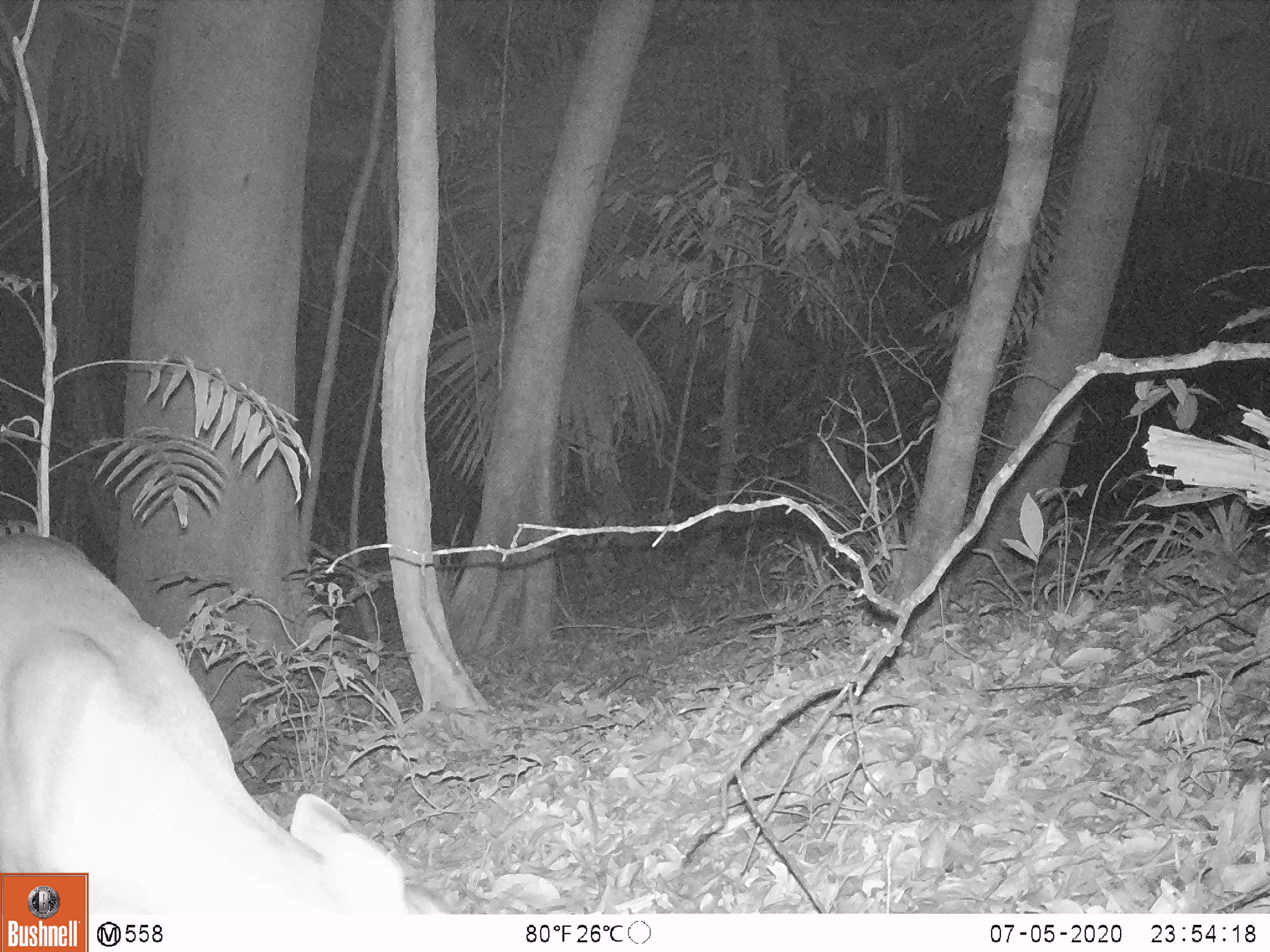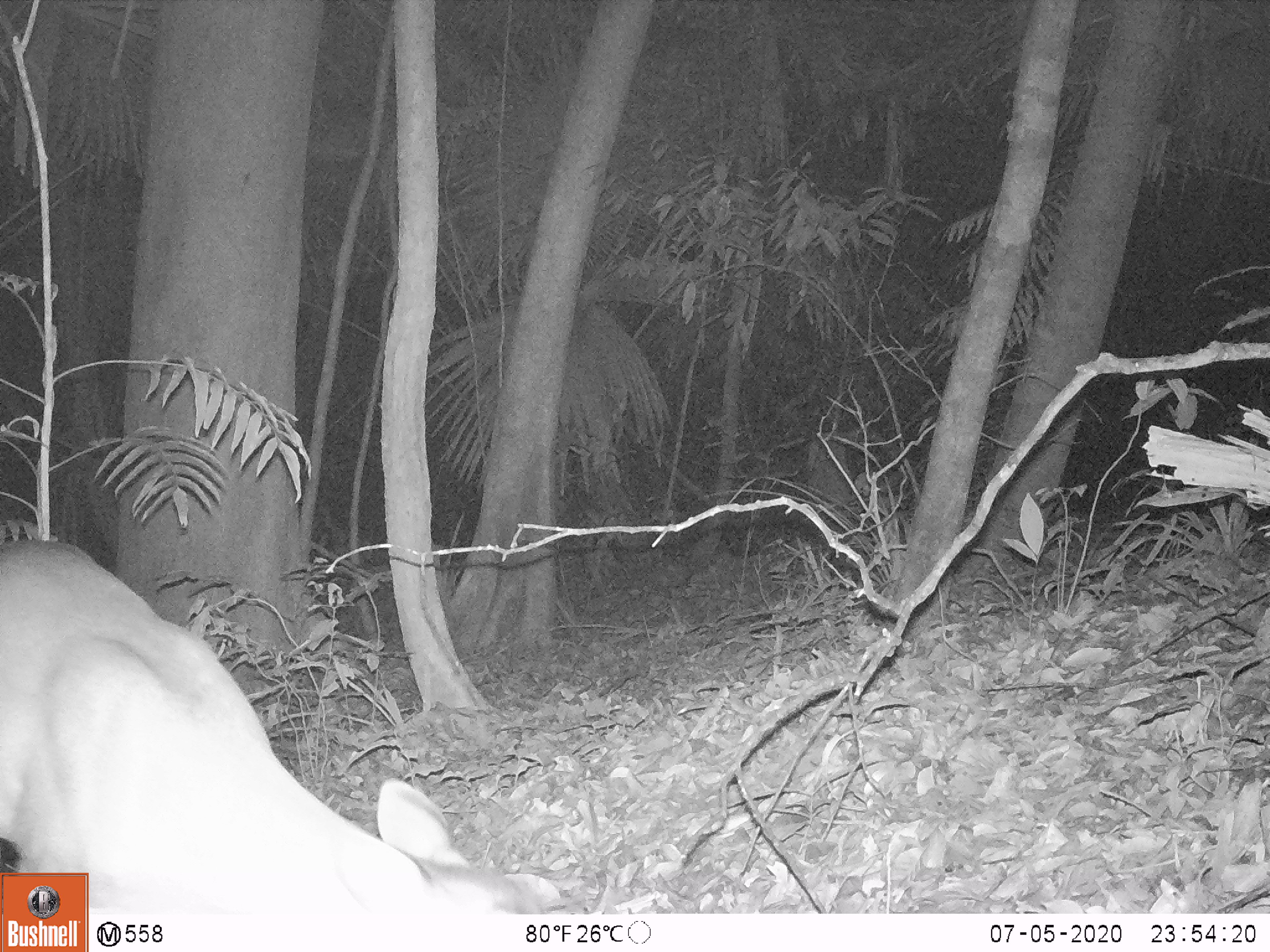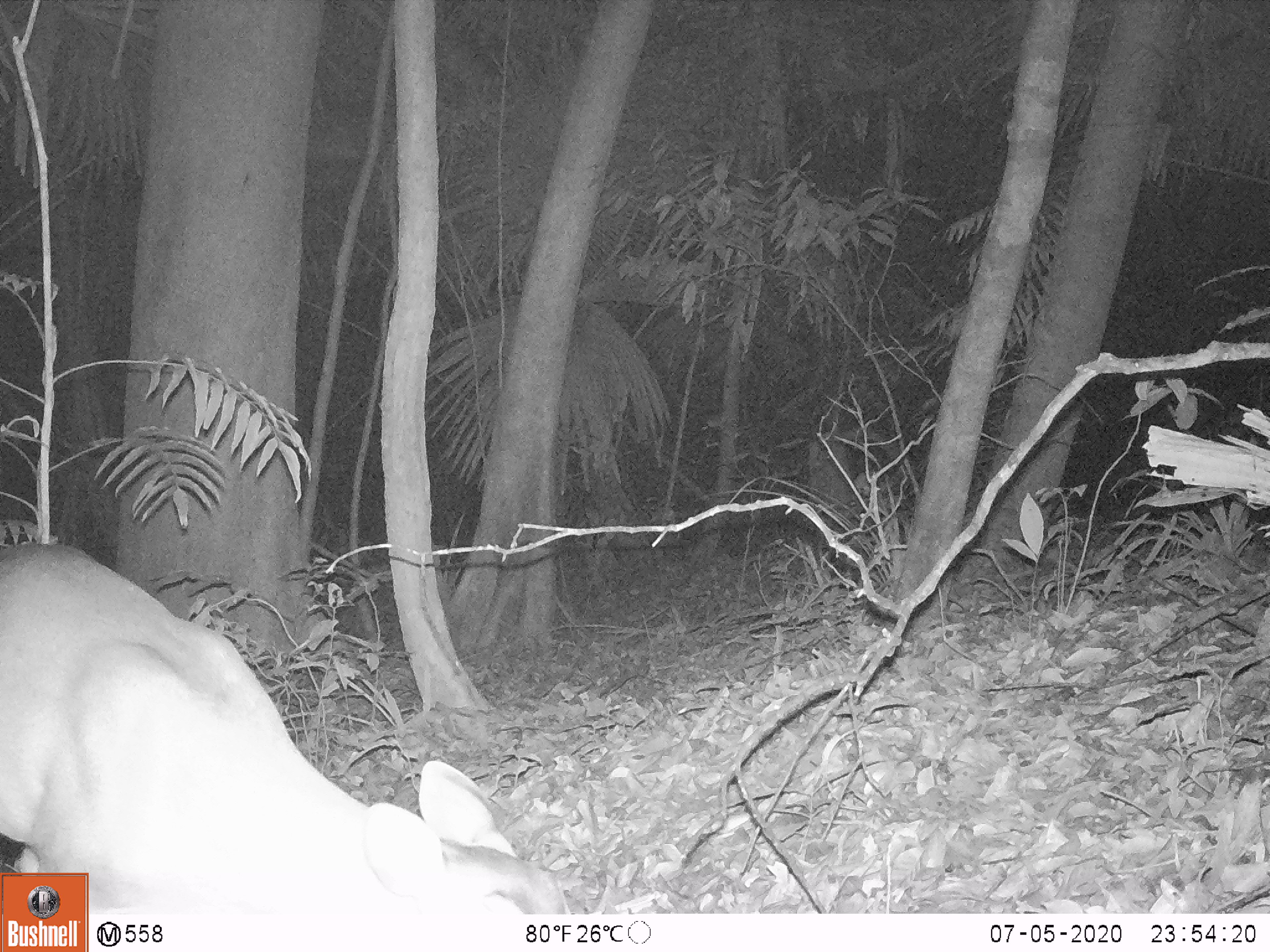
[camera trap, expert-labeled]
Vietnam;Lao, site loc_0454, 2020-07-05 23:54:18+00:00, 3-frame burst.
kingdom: Animalia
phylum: Chordata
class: Mammalia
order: Artiodactyla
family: Cervidae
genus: Muntiacus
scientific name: Muntiacus vuquangensis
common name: large-antlered muntjac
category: large antlered muntjac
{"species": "large antlered muntjac (large-antlered muntjac) (Muntiacus vuquangensis)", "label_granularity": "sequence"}